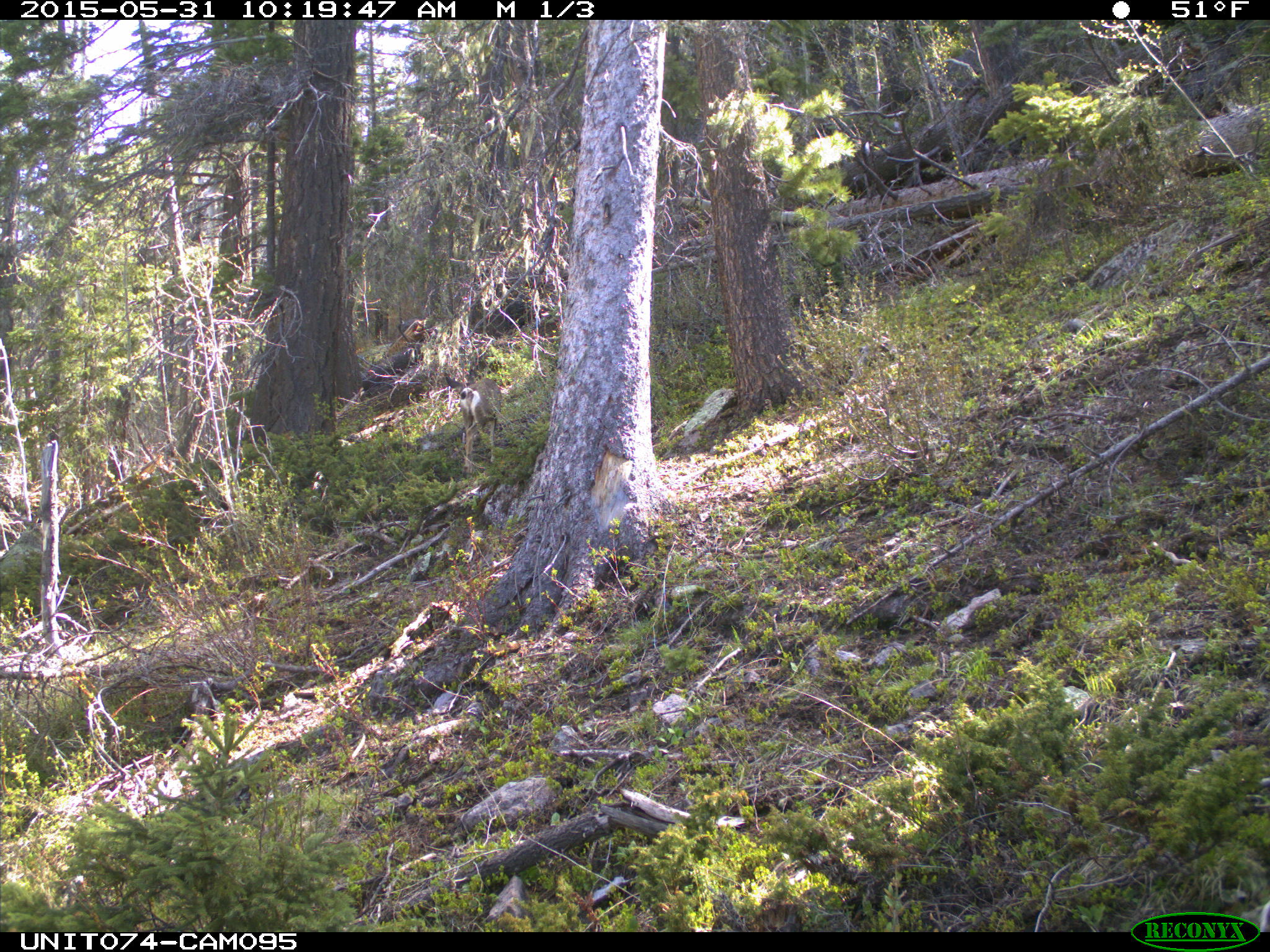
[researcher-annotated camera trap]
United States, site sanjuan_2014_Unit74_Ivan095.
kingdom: Animalia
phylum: Chordata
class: Mammalia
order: Artiodactyla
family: Cervidae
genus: Odocoileus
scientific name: Odocoileus hemionus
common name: mule deer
Odocoileus hemionus (mule deer).